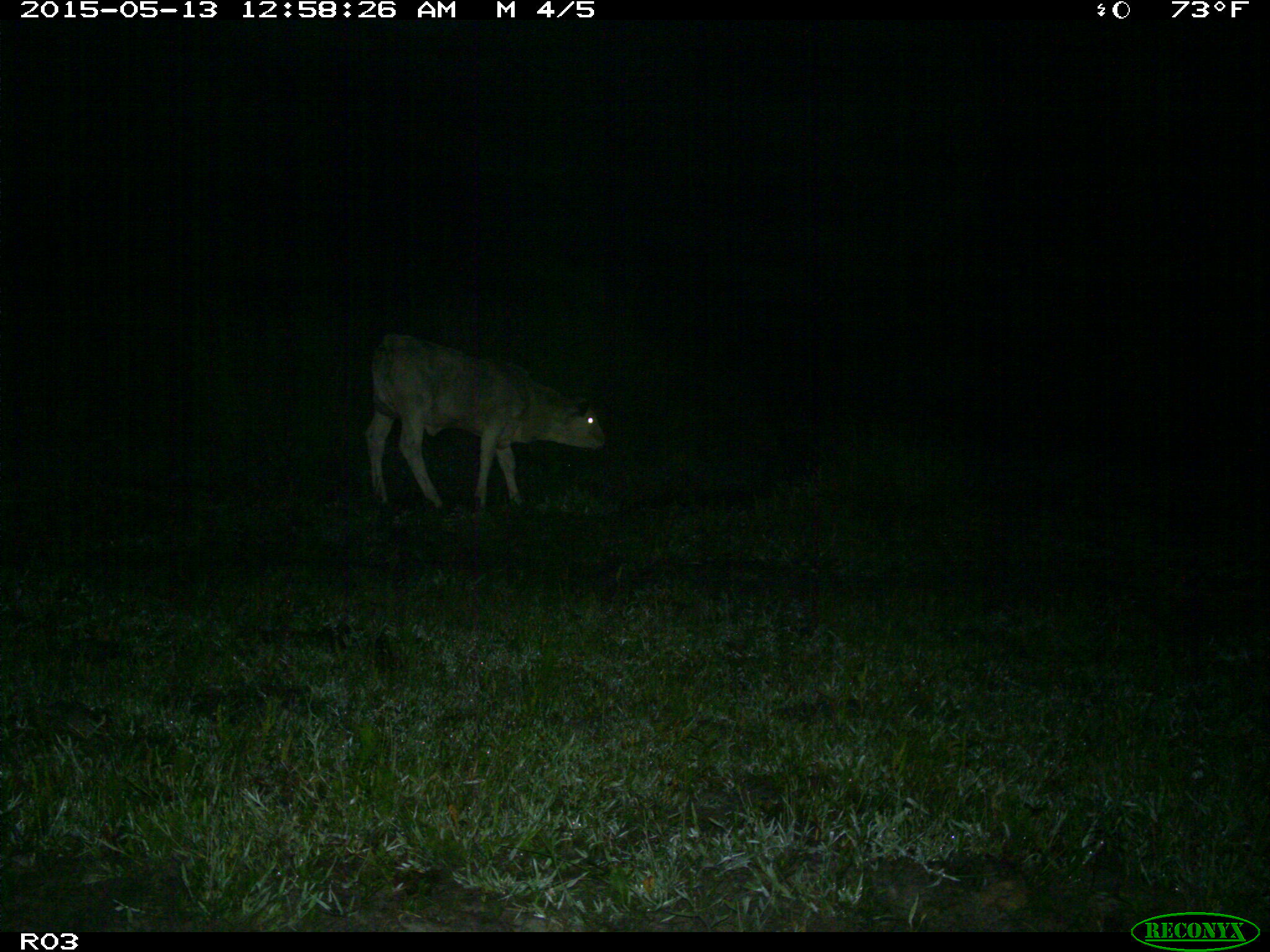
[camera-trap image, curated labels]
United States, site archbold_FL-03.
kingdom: Animalia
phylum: Chordata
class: Mammalia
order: Artiodactyla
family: Bovidae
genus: Bos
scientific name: Bos taurus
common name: domestic cow